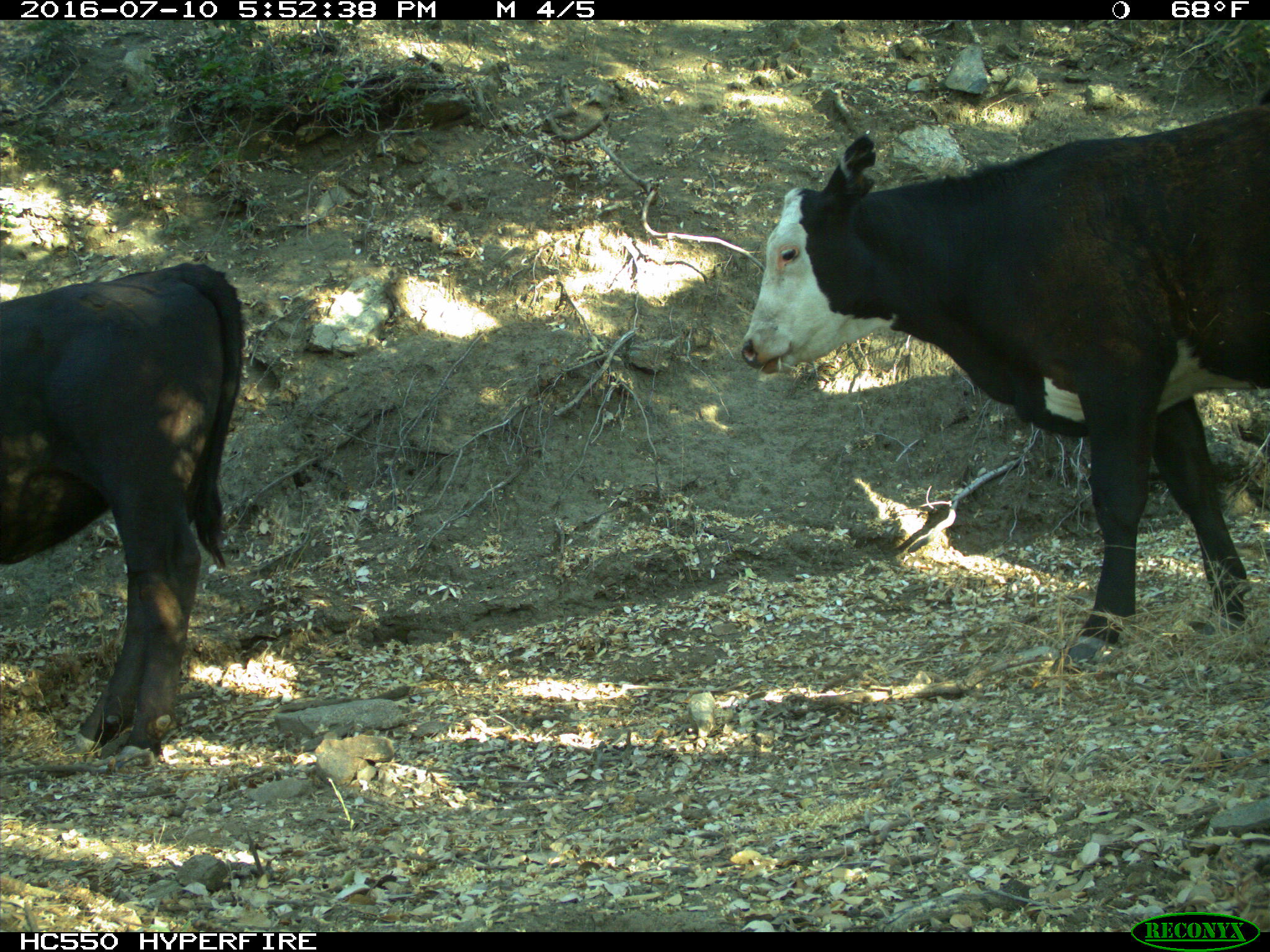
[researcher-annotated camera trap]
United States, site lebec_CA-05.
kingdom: Animalia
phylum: Chordata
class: Mammalia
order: Artiodactyla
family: Bovidae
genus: Bos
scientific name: Bos taurus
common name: domestic cow